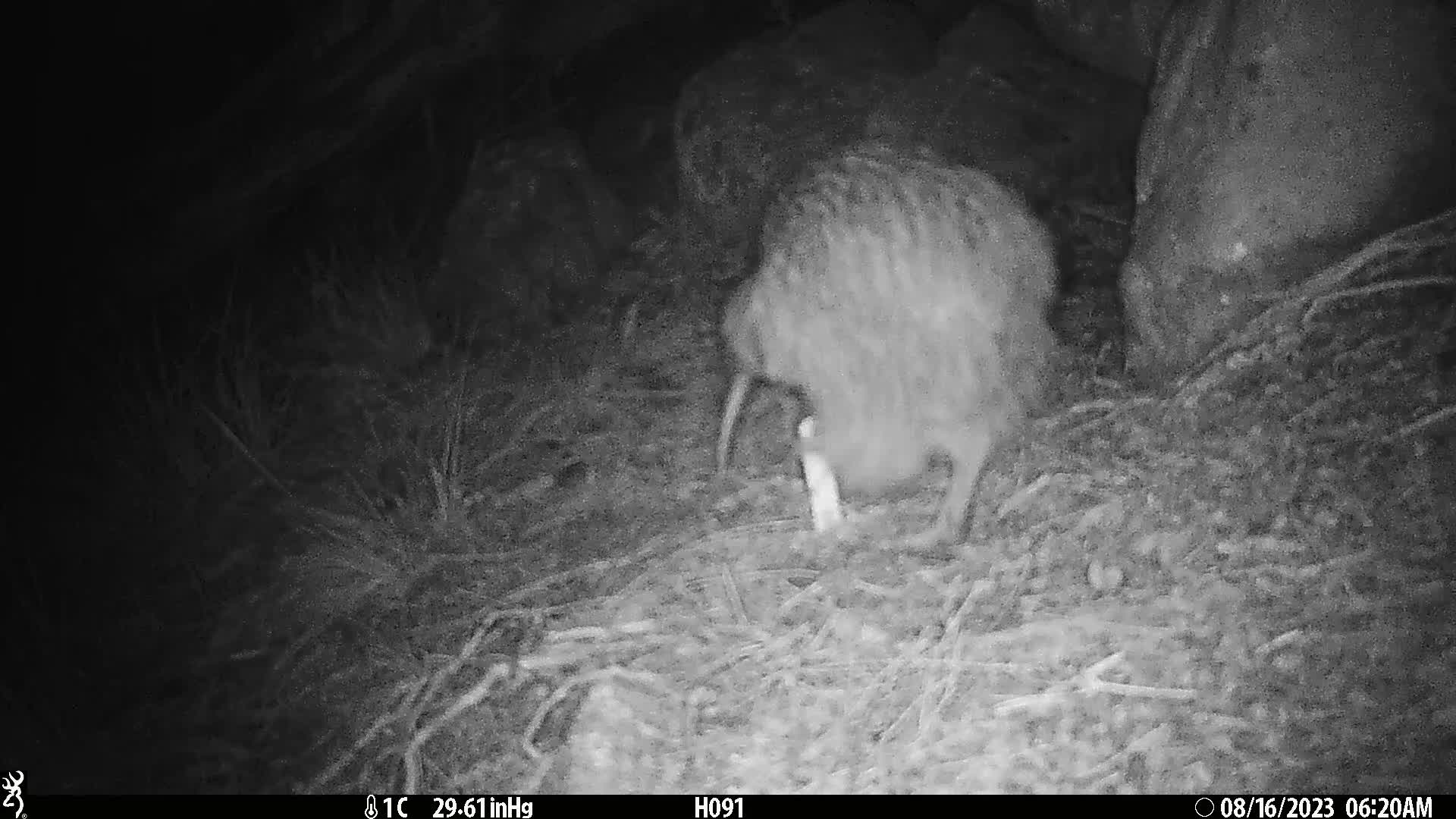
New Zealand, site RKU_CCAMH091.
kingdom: Animalia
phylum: Chordata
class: Aves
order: Apterygiformes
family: Apterygidae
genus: Apteryx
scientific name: Apteryx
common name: kiwi